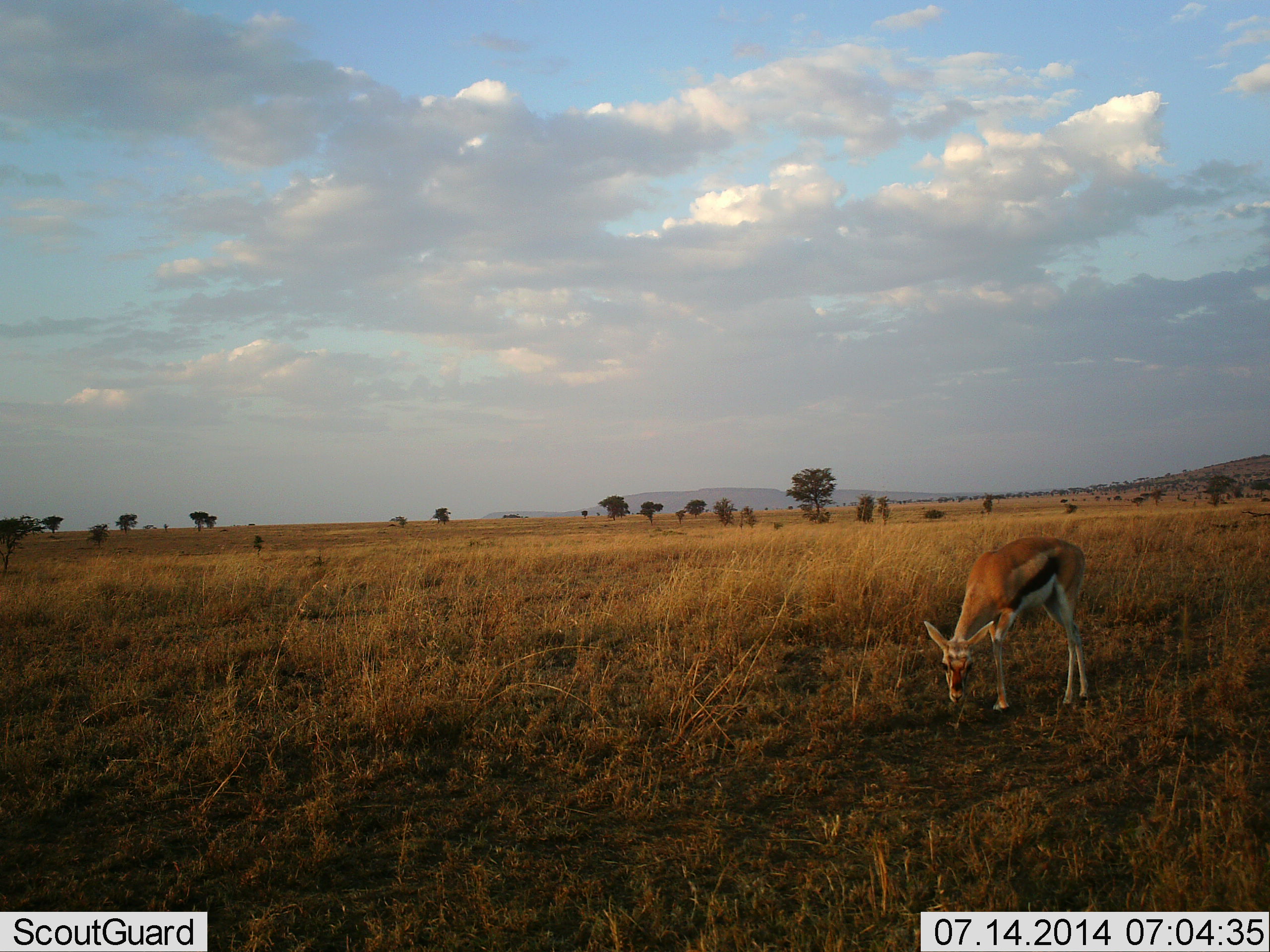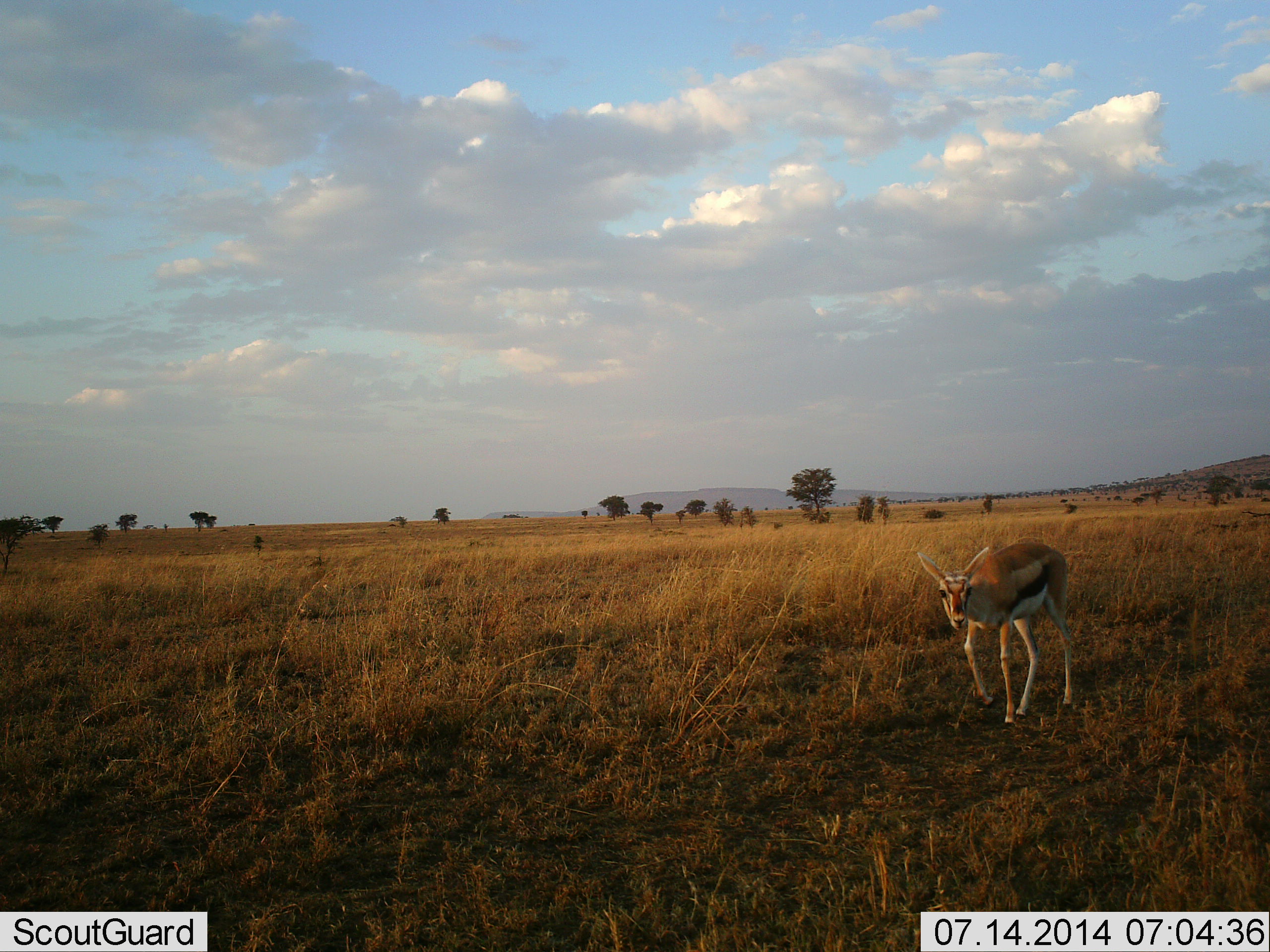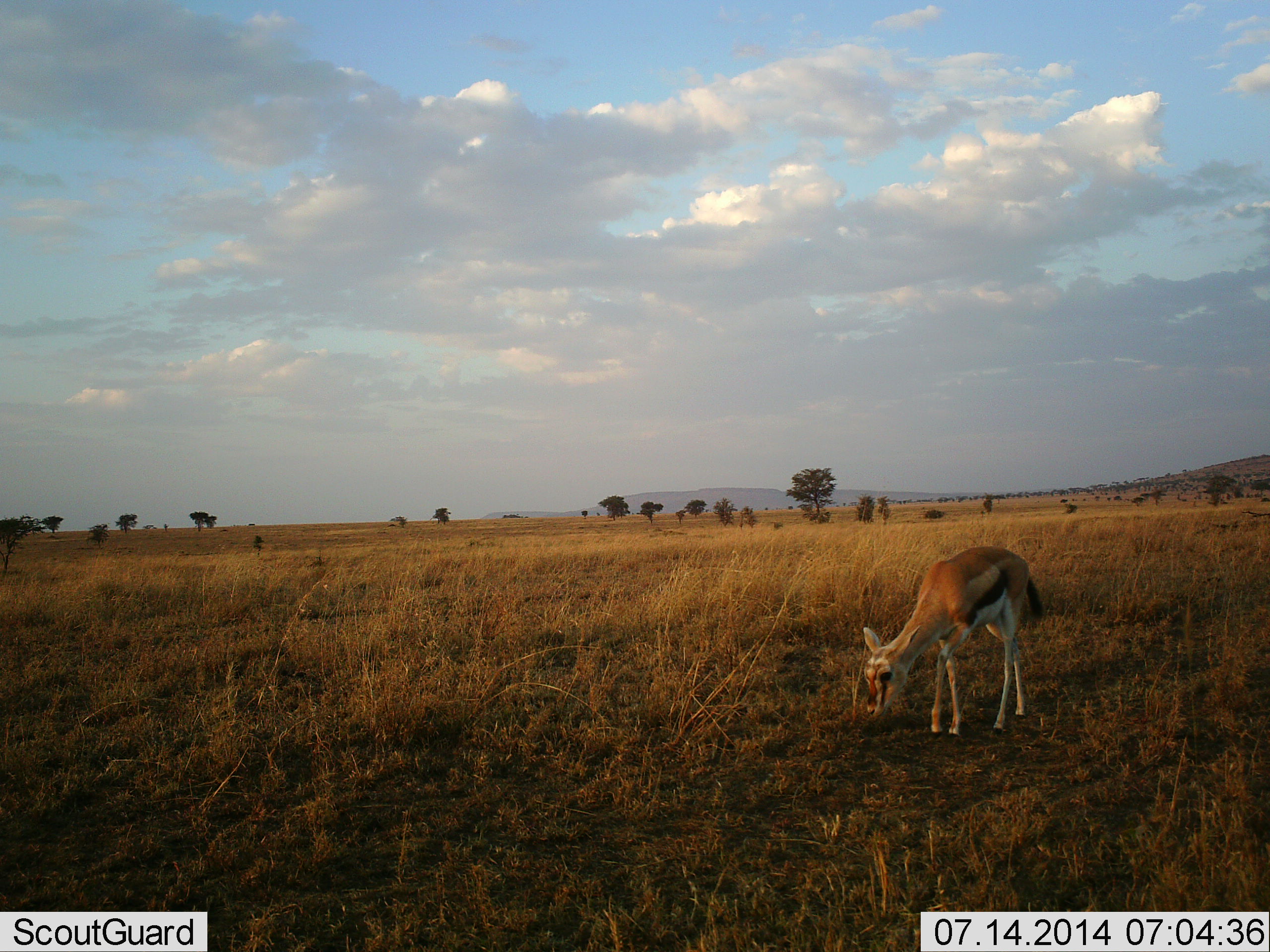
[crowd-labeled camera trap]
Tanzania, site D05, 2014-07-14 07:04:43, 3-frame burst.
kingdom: Animalia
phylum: Chordata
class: Mammalia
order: Artiodactyla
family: Bovidae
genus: Eudorcas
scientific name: Eudorcas thomsonii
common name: thomson's gazelle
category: gazellethomsons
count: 1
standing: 30%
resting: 0%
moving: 50%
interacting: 0%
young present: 10%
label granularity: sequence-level